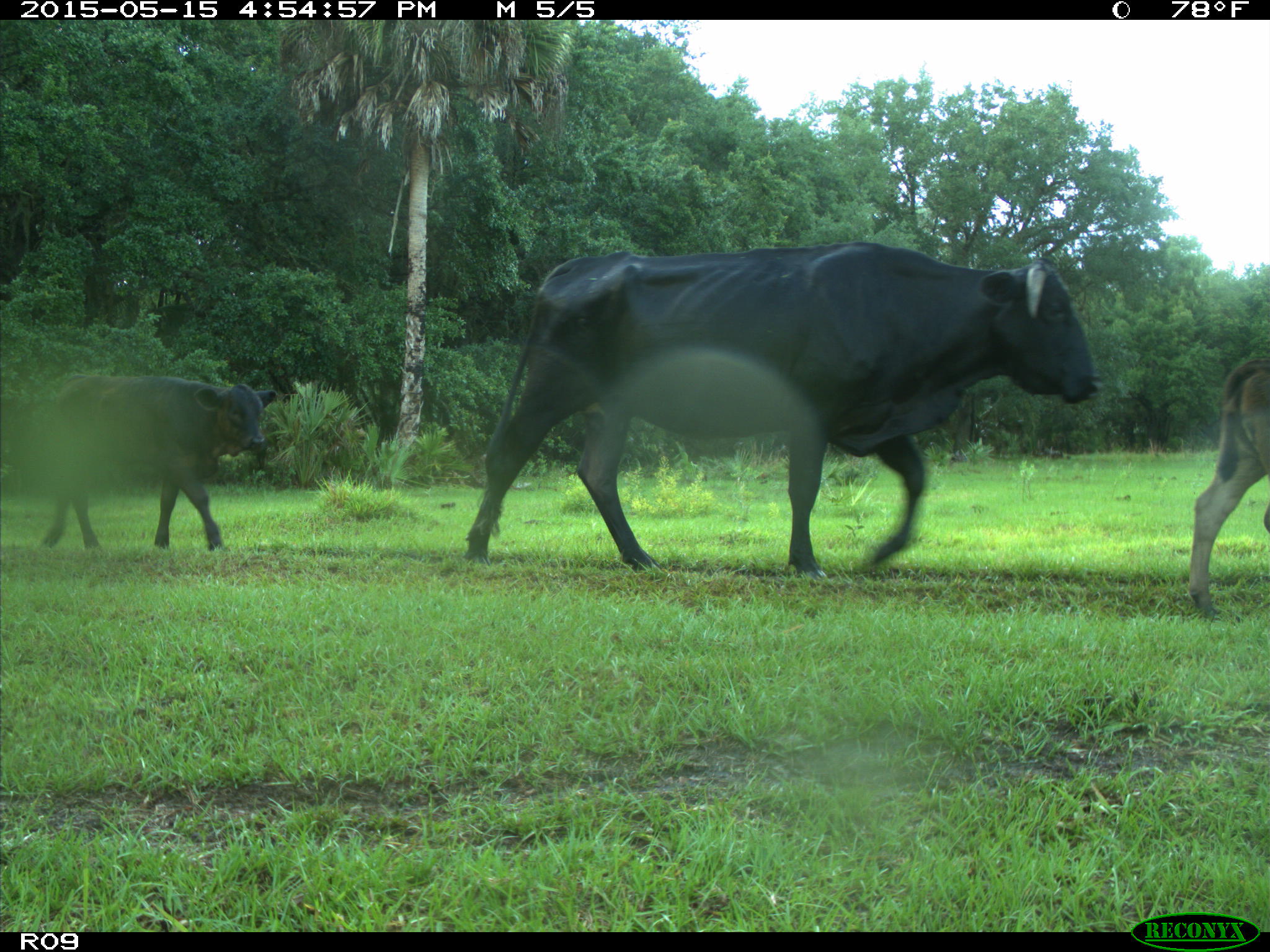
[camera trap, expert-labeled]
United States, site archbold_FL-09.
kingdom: Animalia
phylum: Chordata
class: Mammalia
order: Artiodactyla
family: Bovidae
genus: Bos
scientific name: Bos taurus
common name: domestic cow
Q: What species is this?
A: Bos taurus (domestic cow).